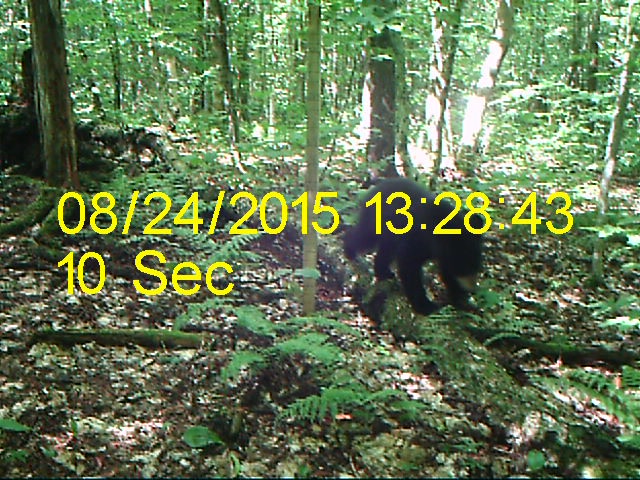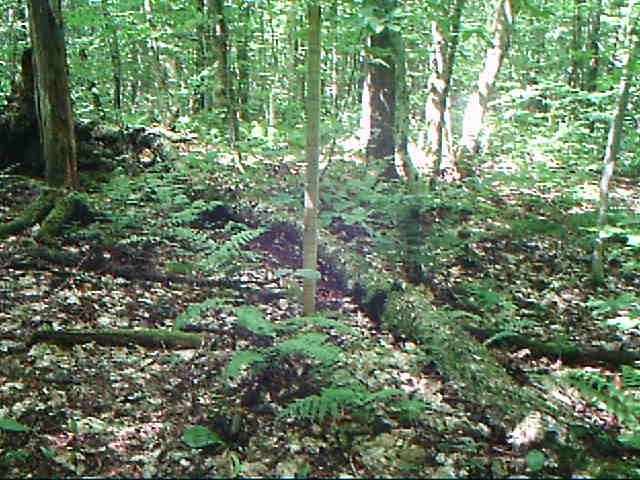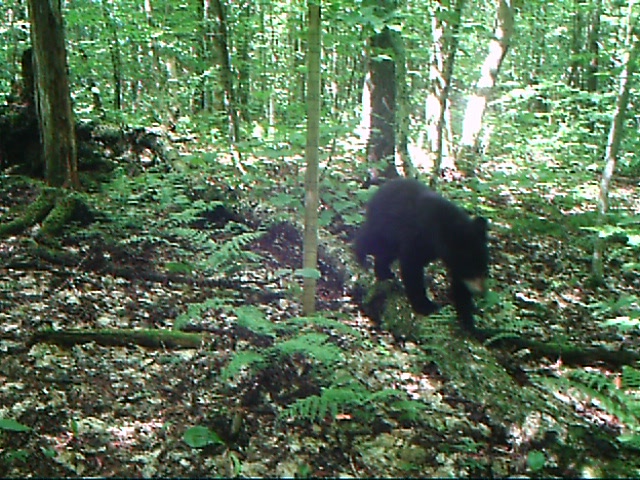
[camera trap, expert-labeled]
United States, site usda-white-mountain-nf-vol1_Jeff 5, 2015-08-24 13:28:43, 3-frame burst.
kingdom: Animalia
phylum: Chordata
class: Mammalia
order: Carnivora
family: Ursidae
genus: Ursus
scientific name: Ursus americanus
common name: black bear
Black bear (Ursus americanus).